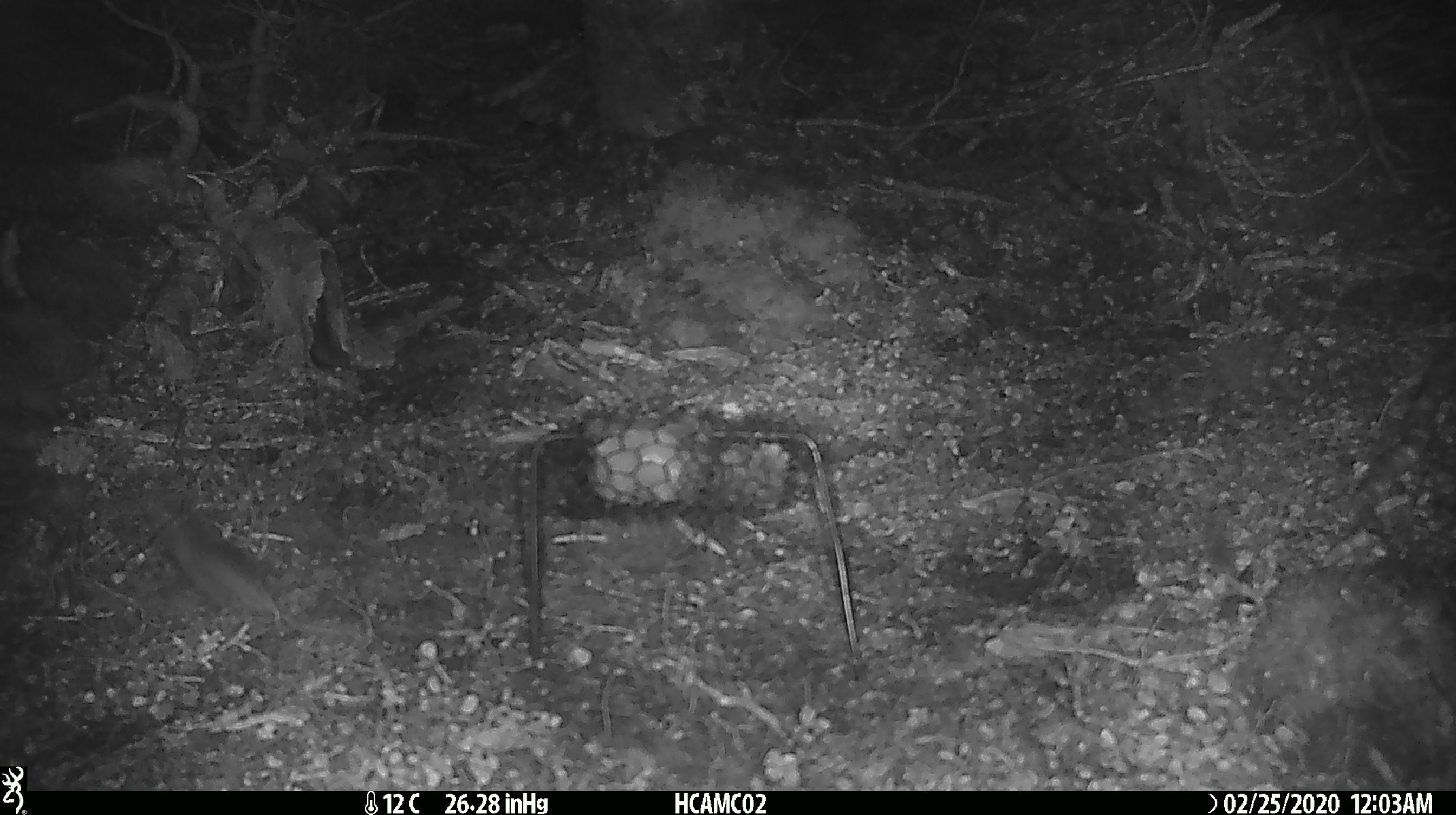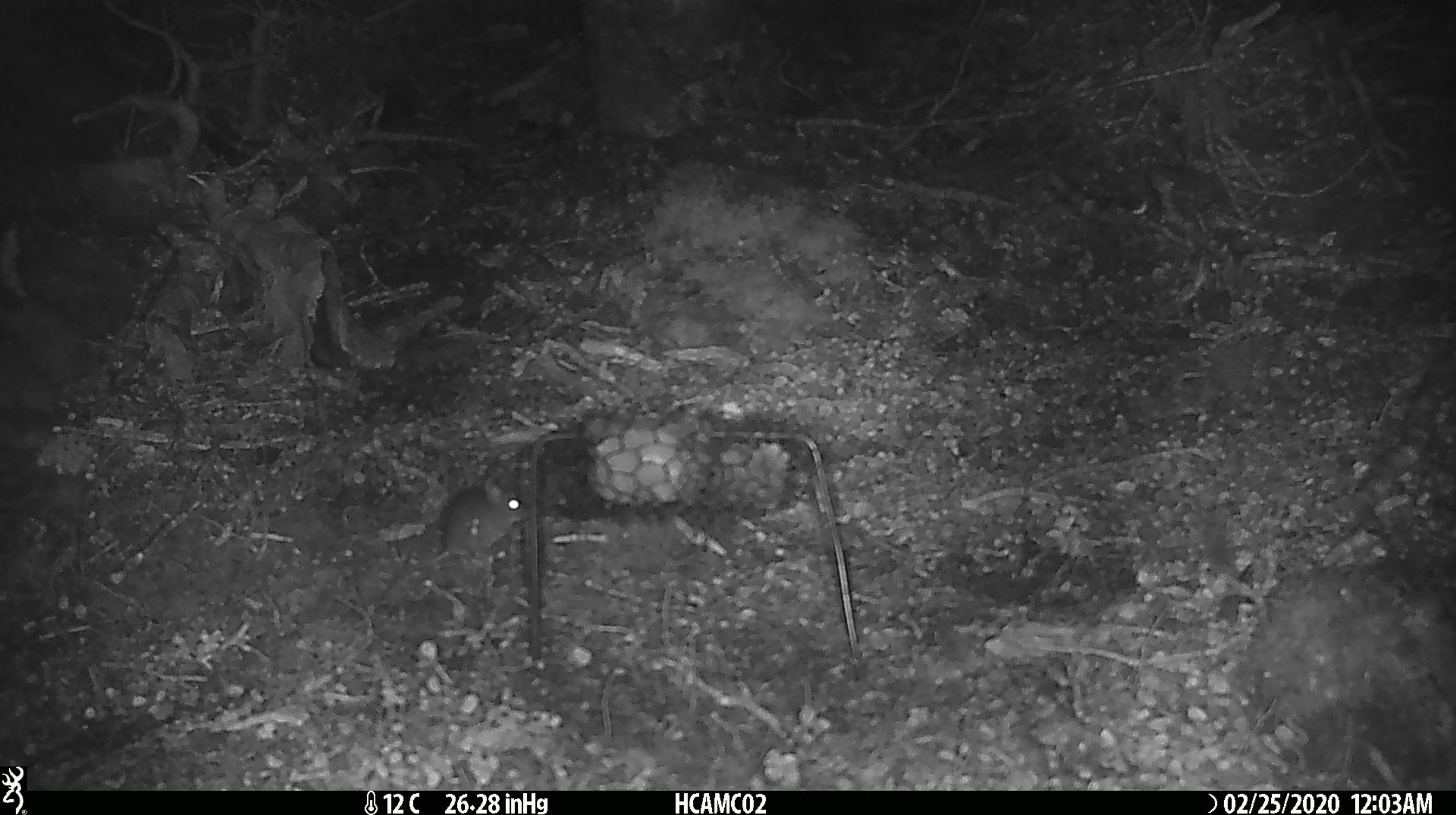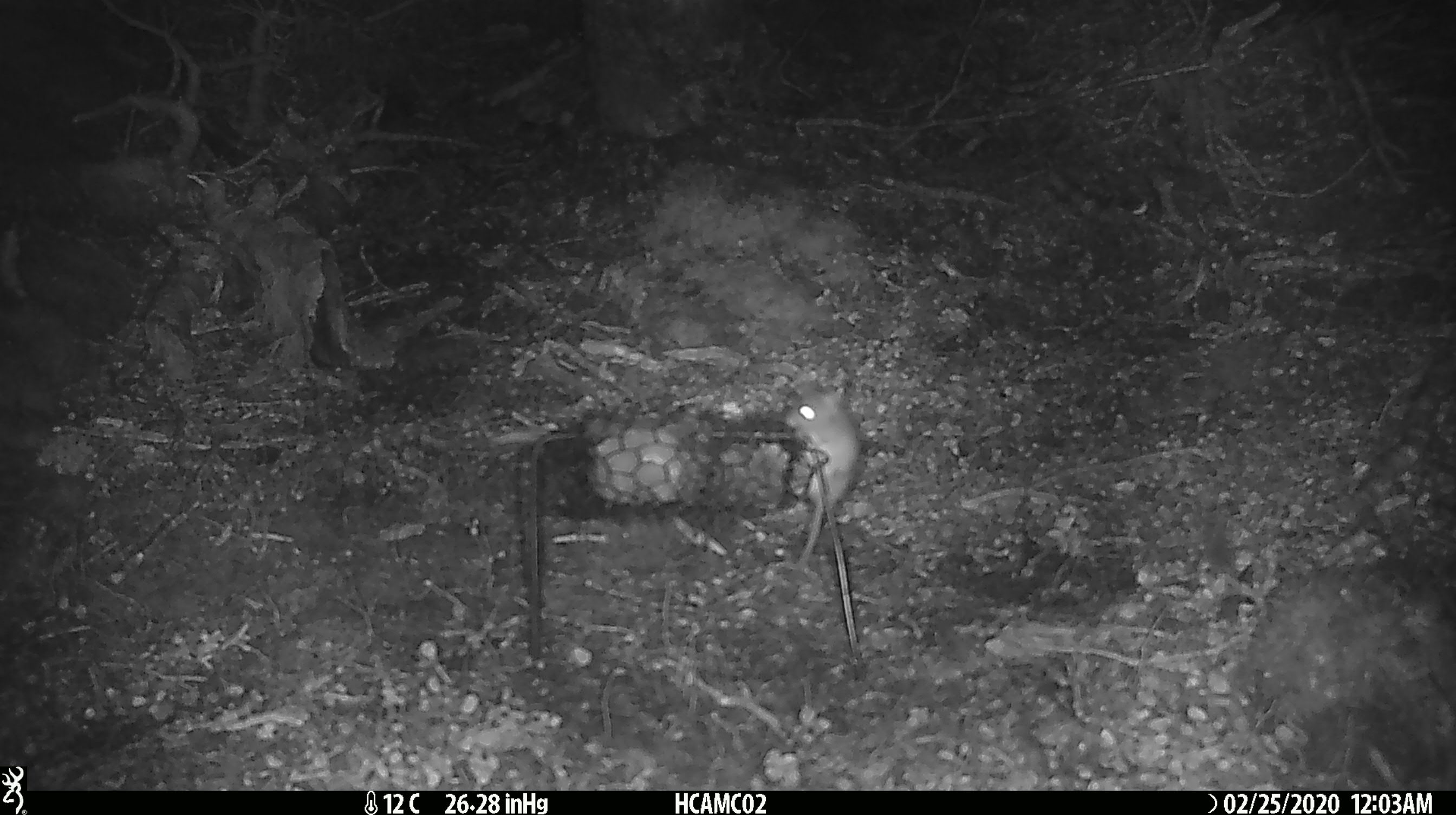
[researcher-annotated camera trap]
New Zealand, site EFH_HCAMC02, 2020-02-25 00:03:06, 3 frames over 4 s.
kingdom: Animalia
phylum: Chordata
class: Mammalia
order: Rodentia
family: Muridae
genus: Mus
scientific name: Mus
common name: mouse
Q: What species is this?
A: Mouse (Mus).